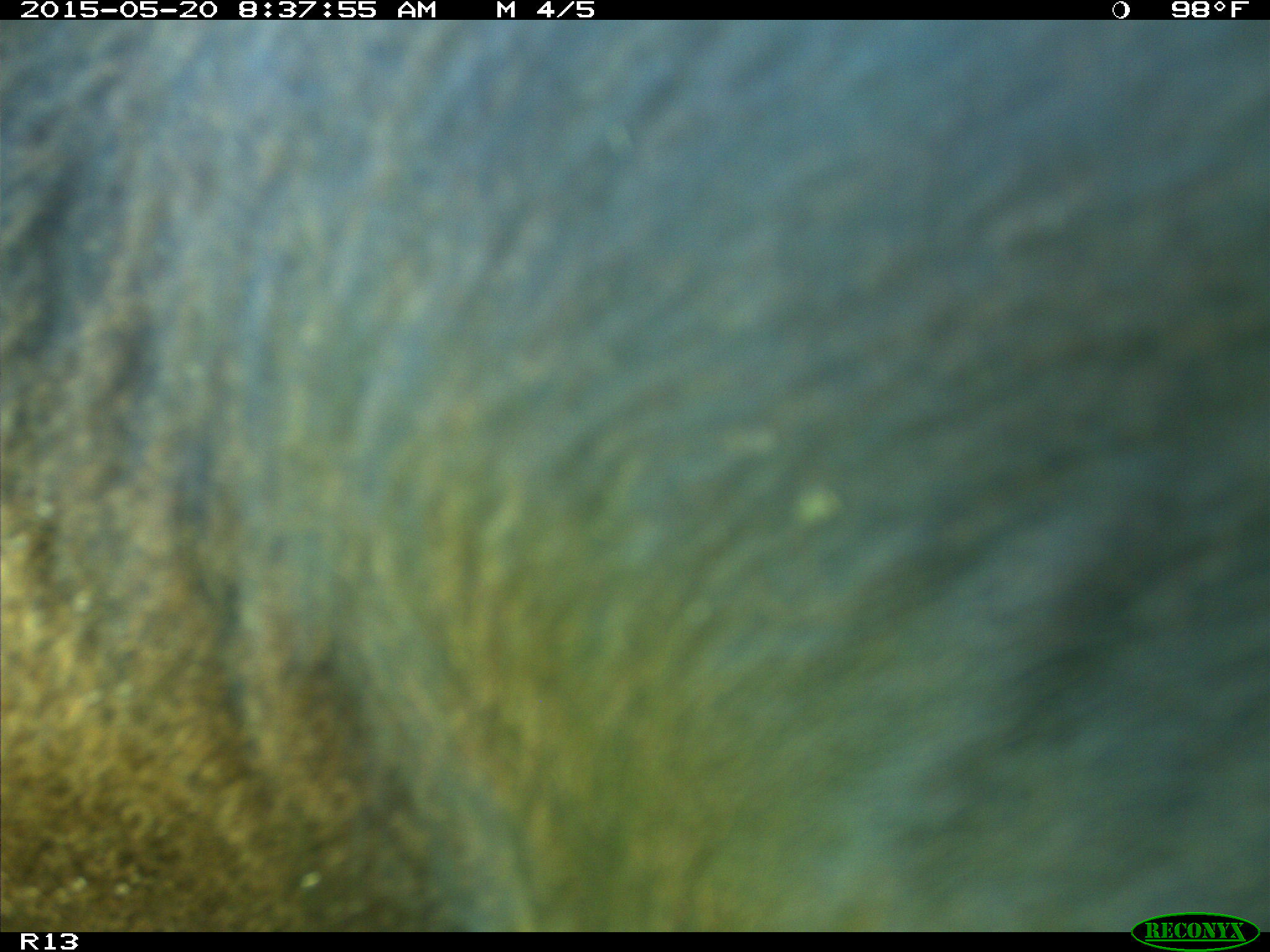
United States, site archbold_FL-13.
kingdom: Animalia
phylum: Chordata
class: Mammalia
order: Artiodactyla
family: Bovidae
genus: Bos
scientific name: Bos taurus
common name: domestic cow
Bos taurus (domestic cow).